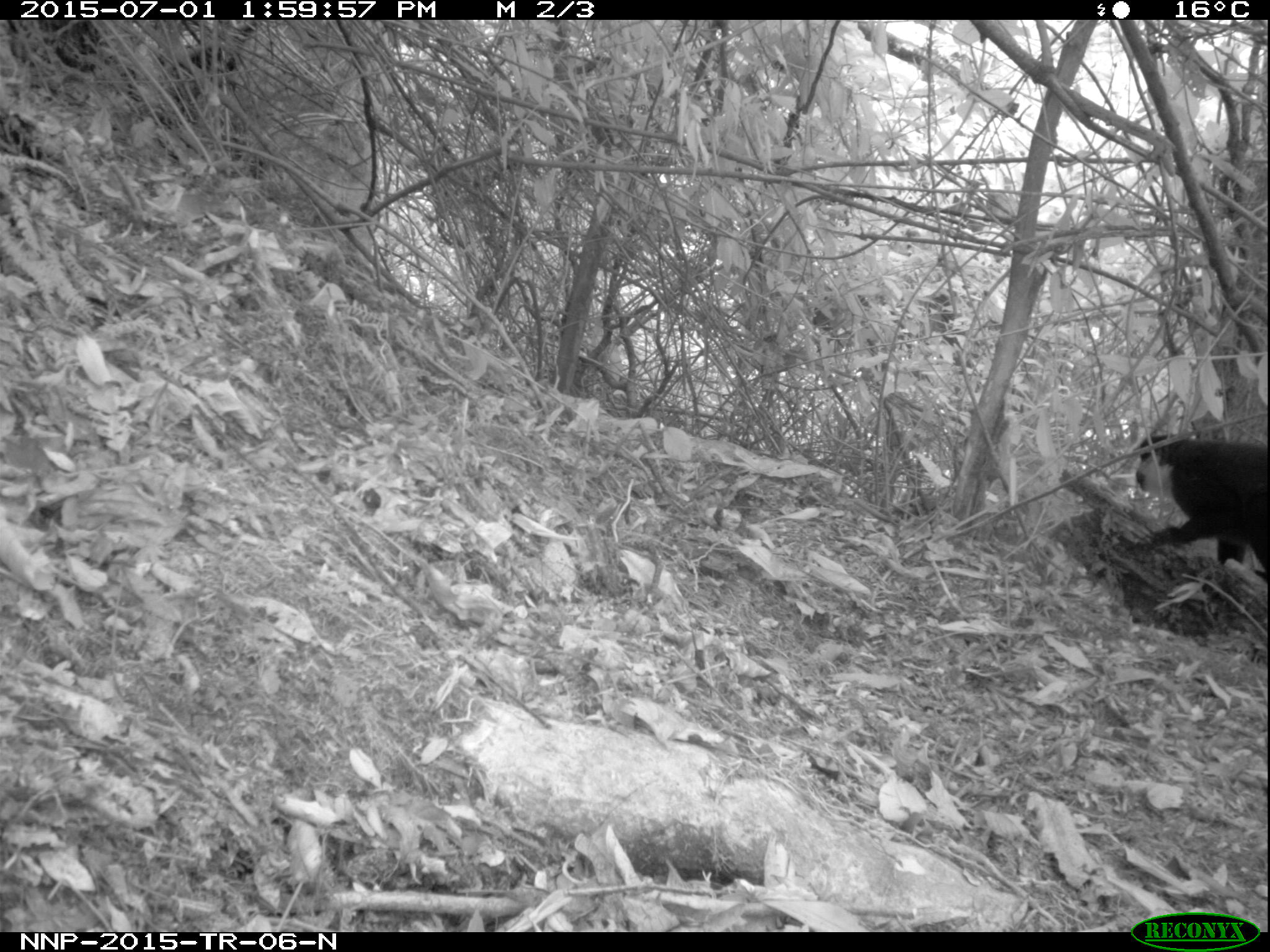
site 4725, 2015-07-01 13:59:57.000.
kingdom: Animalia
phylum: Chordata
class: Mammalia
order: Primates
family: Cercopithecidae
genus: Allochrocebus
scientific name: Allochrocebus lhoesti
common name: l'hoest's monkey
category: cercopithecus lhoesti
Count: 1.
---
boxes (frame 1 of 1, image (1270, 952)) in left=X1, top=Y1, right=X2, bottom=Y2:
cercopithecus lhoesti: left=1132, top=428, right=1270, bottom=584